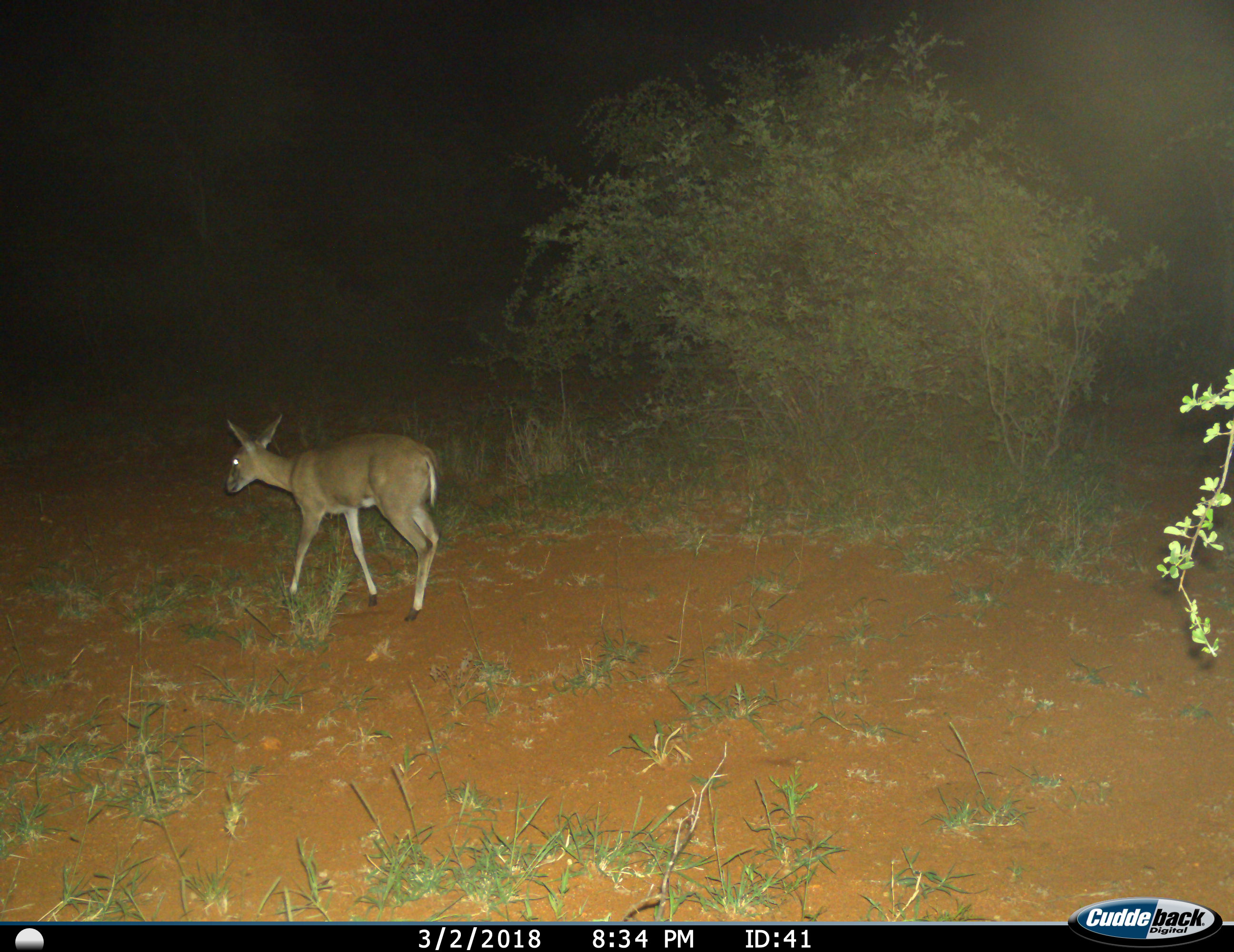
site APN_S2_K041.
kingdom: Animalia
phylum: Chordata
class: Mammalia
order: Artiodactyla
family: Bovidae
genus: Sylvicapra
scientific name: Sylvicapra grimmia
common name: common duiker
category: duikercommongrey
Duikercommongrey (common duiker) (Sylvicapra grimmia), count 1. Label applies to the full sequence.